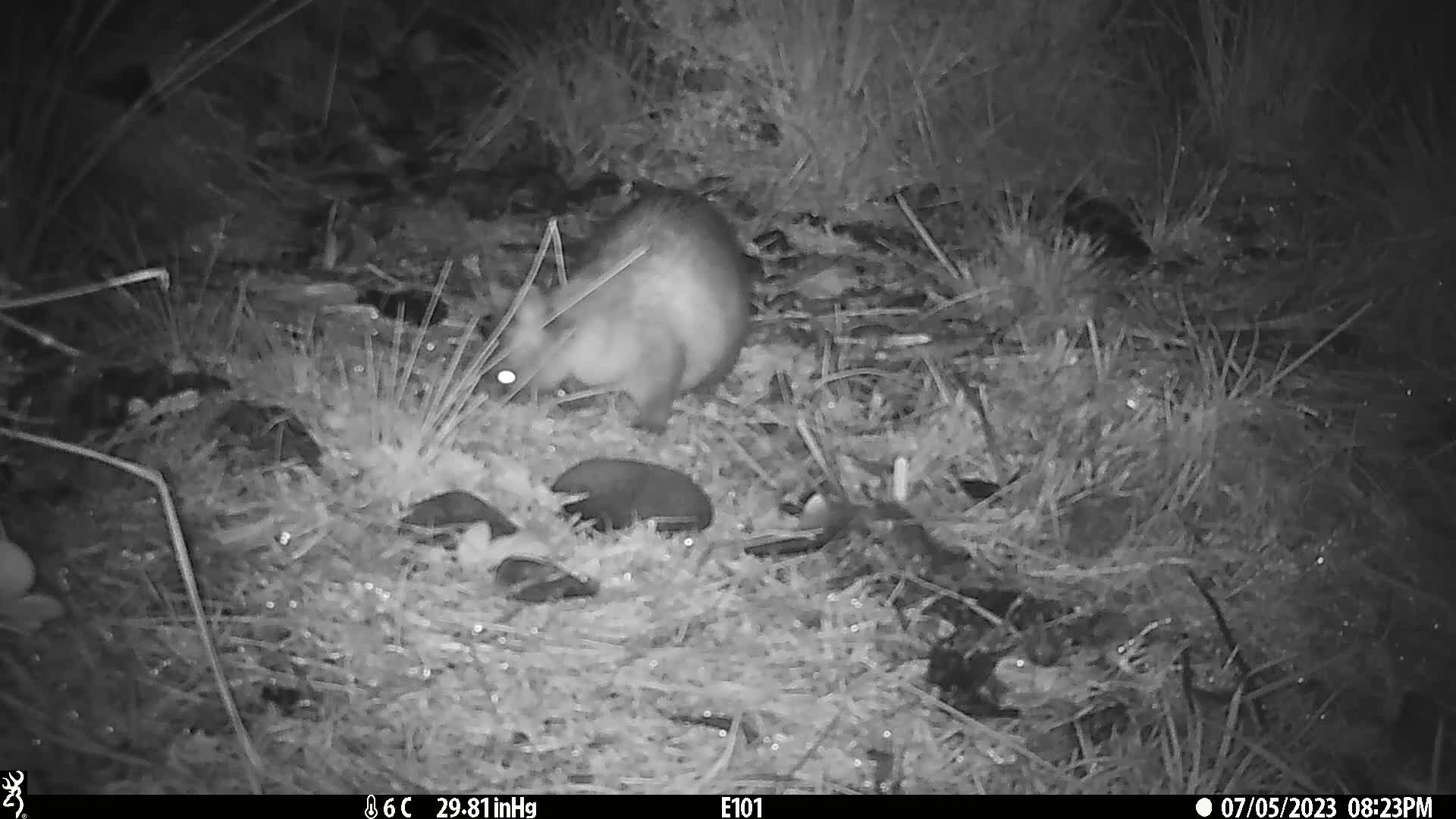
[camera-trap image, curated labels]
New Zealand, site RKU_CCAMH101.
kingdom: Animalia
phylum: Chordata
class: Mammalia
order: Diprotodontia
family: Phalangeridae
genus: Trichosurus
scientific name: Trichosurus vulpecula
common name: common brushtail possum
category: possum